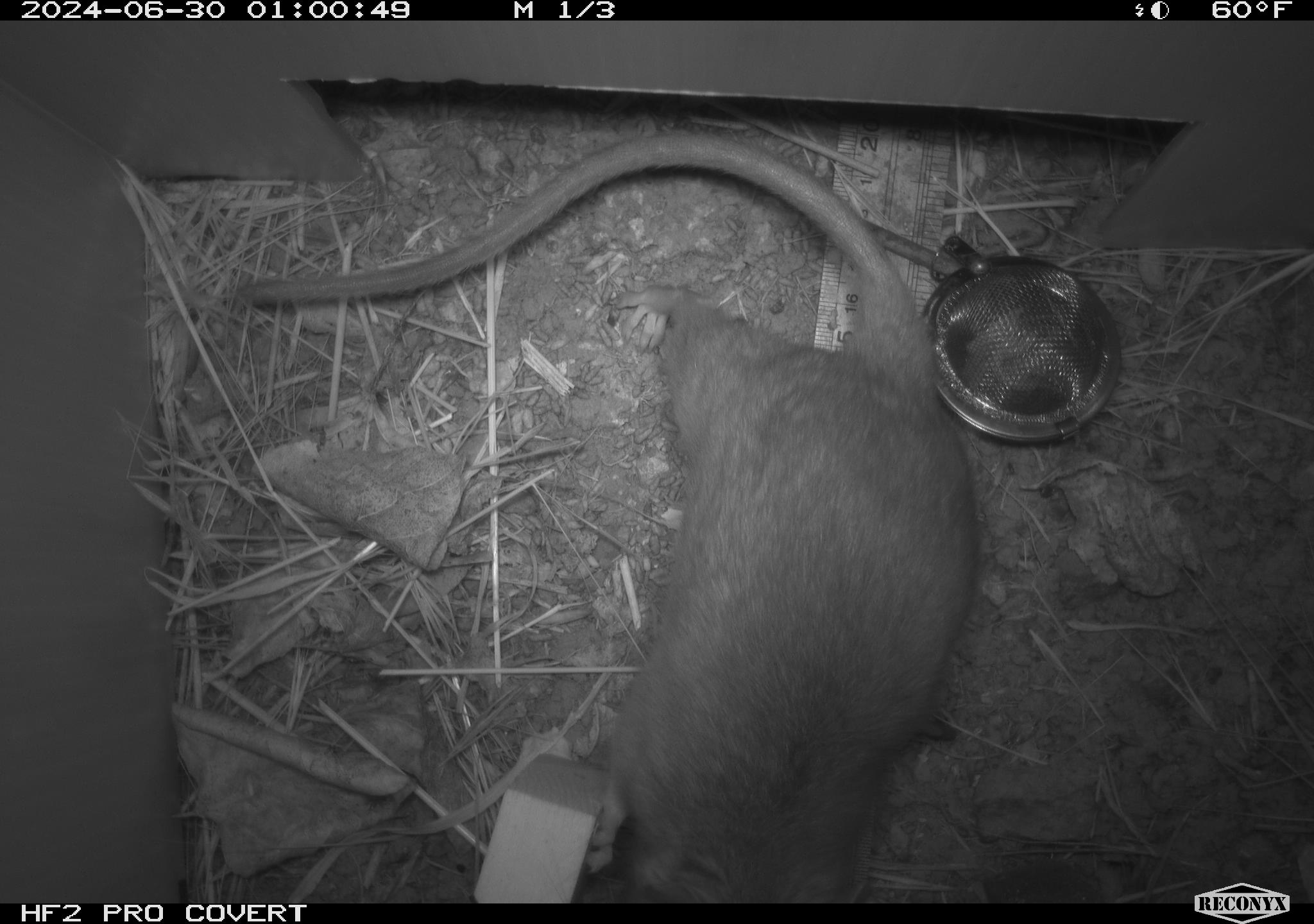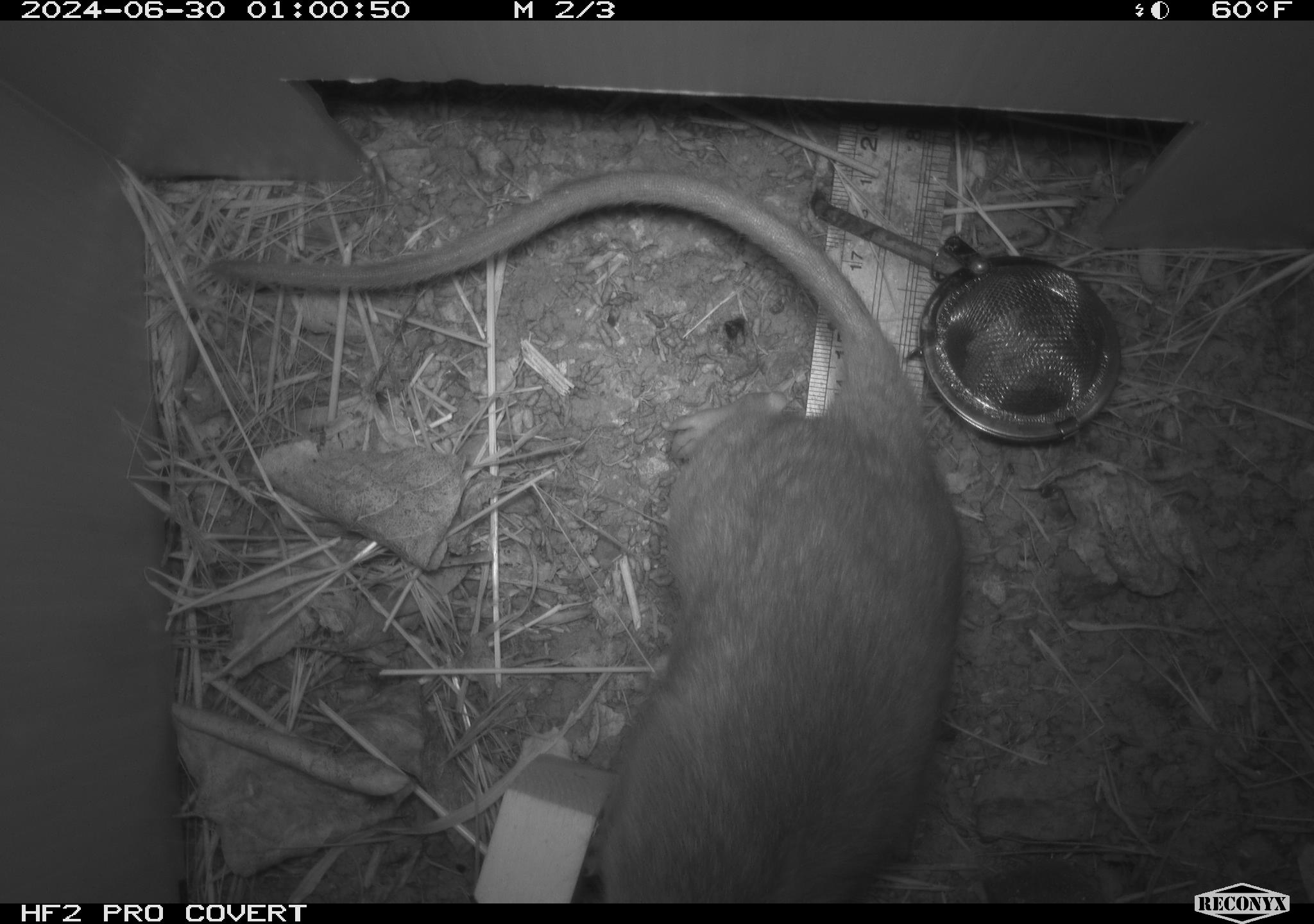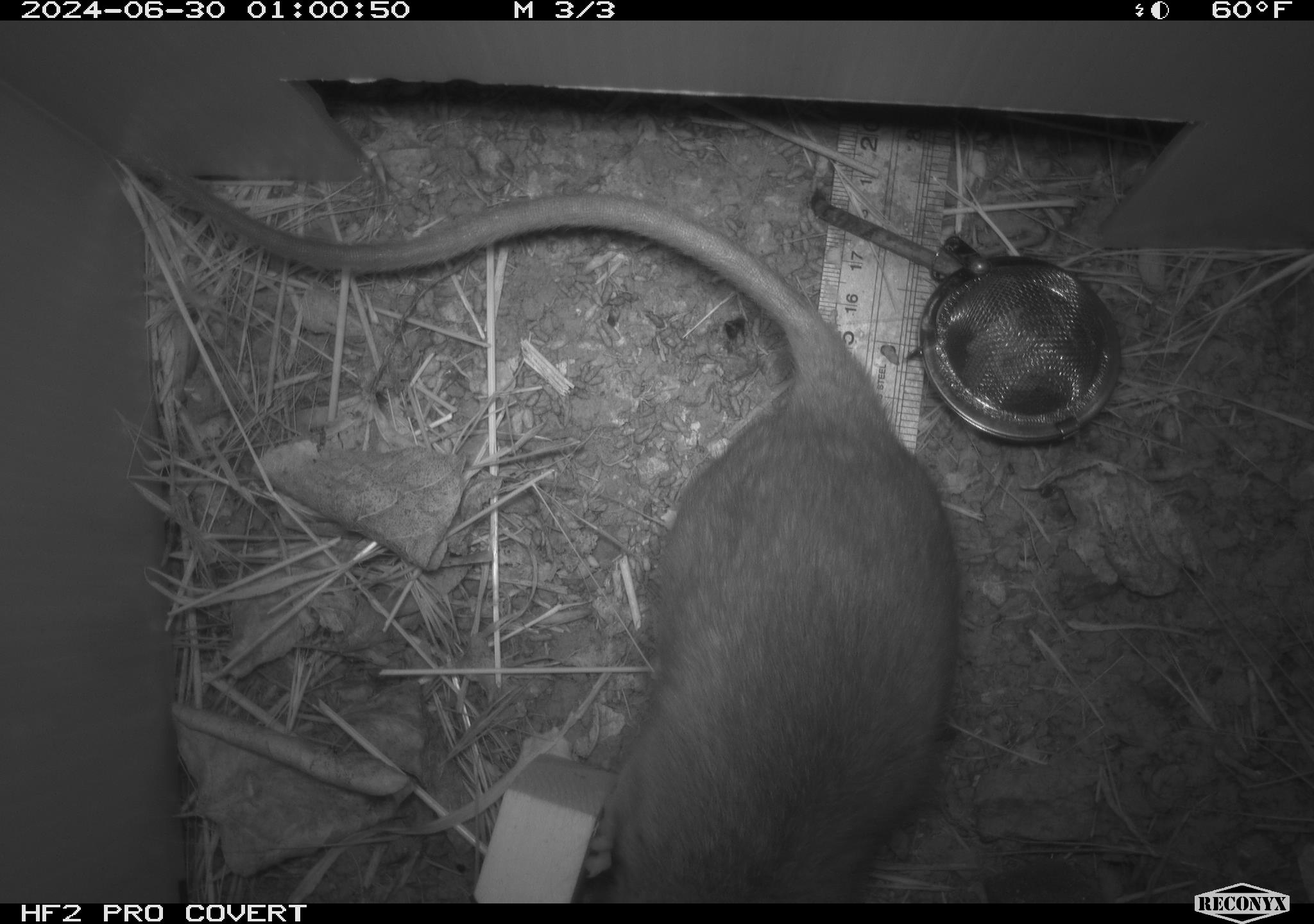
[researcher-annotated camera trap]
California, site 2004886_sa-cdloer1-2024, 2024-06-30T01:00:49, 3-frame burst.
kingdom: Animalia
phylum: Chordata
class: Mammalia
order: Rodentia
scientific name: Rodentia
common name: woodrat or rat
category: woodrat or rat species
Woodrat or rat species (woodrat or rat) (Rodentia).